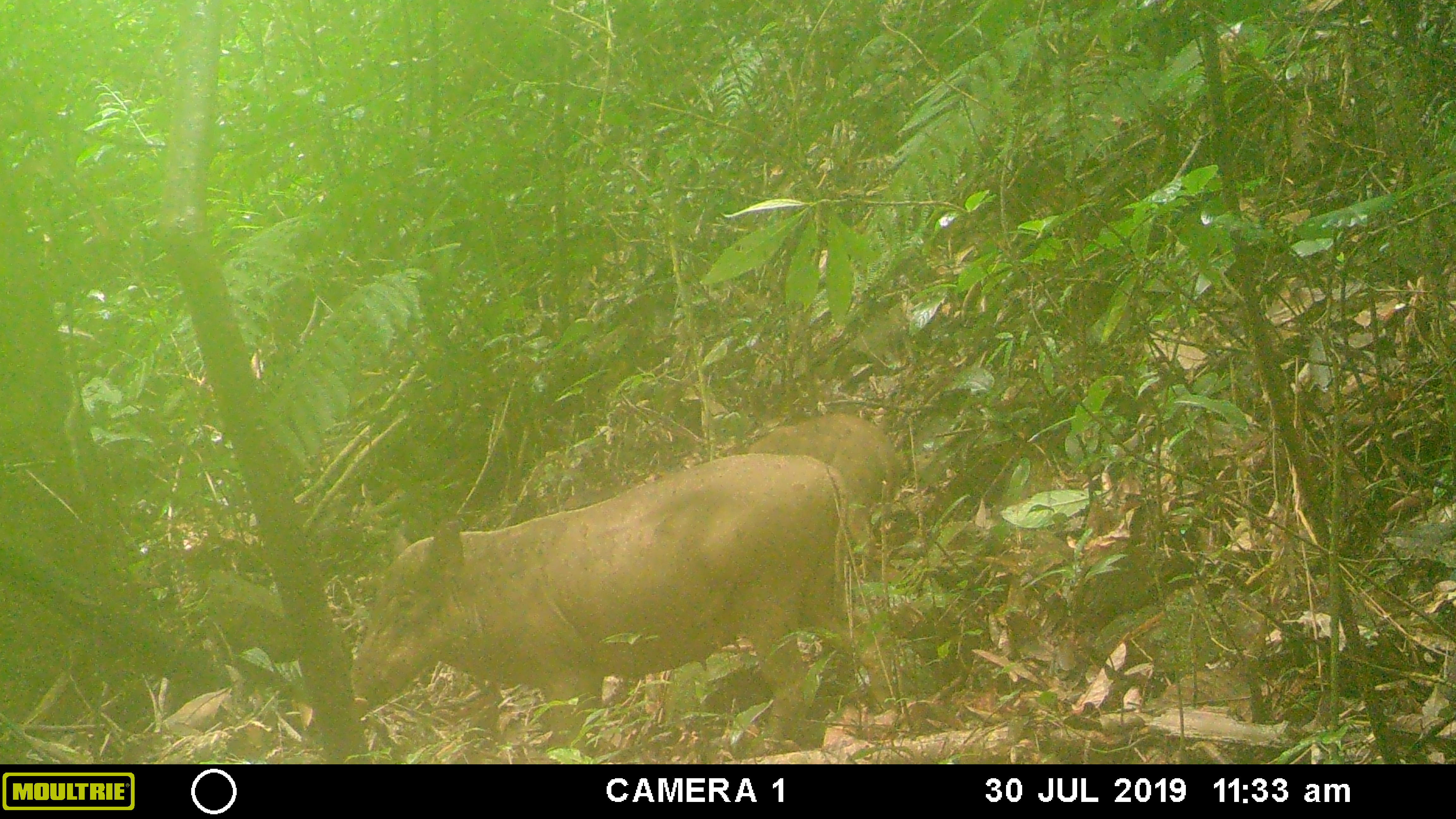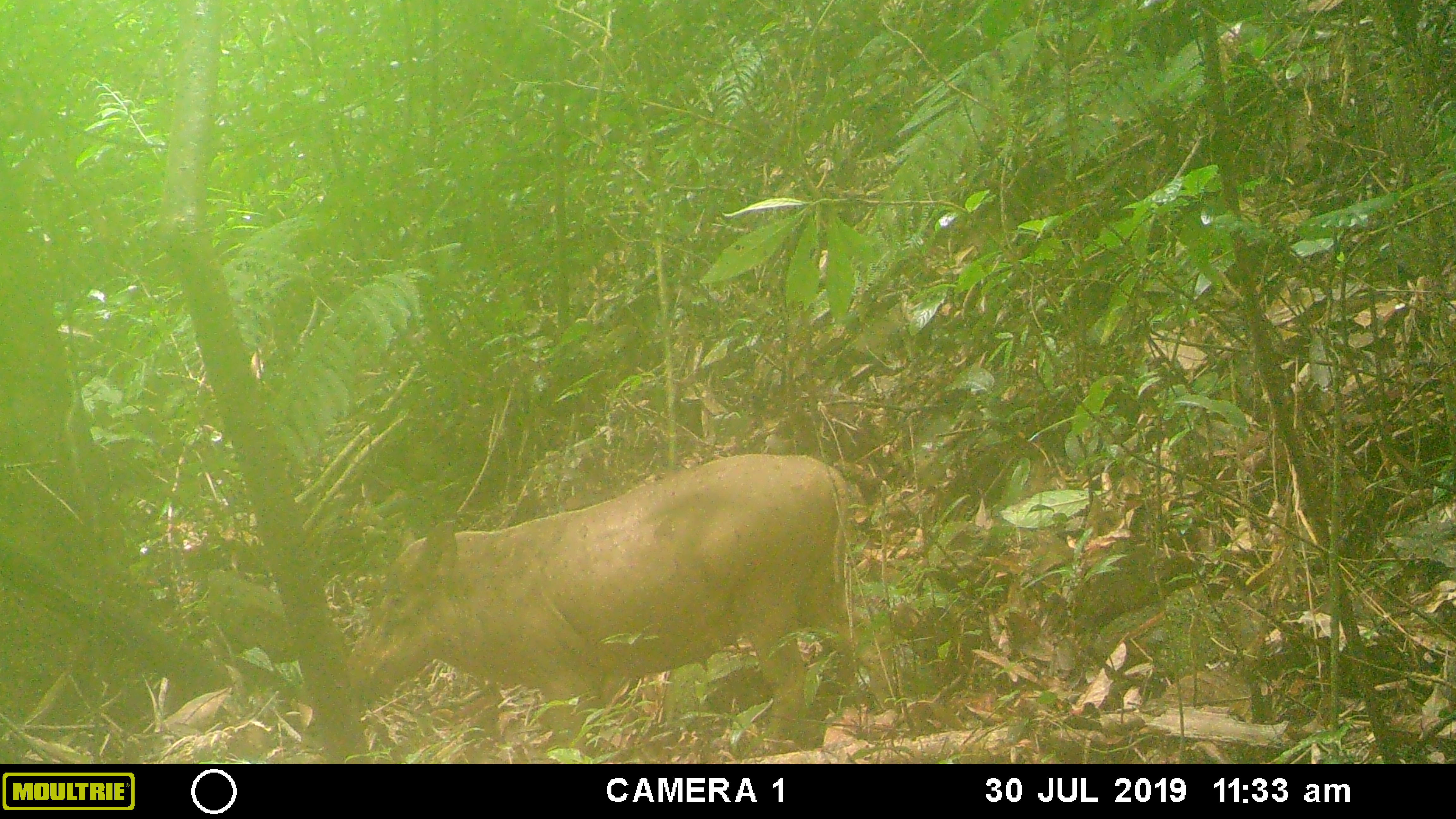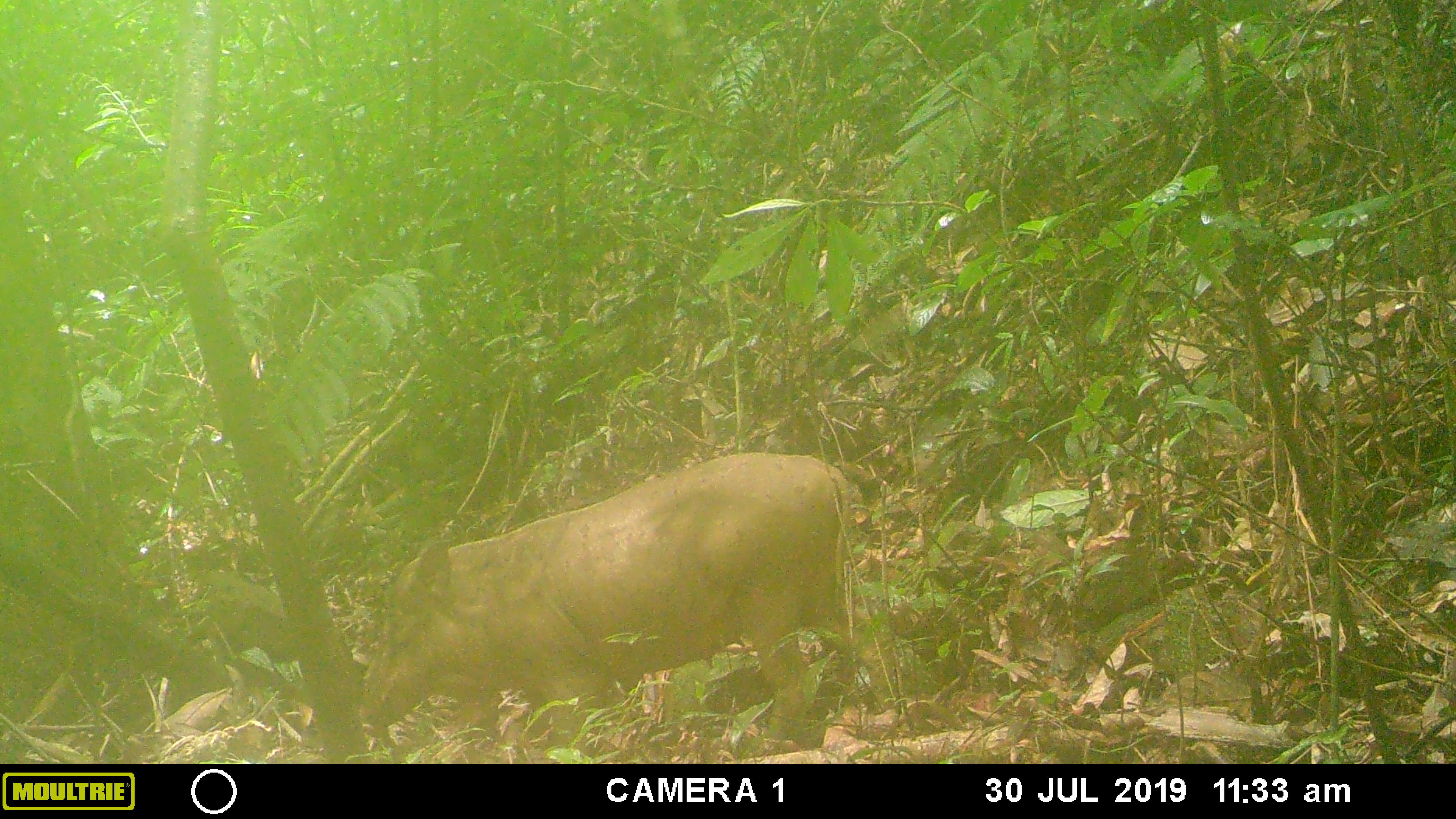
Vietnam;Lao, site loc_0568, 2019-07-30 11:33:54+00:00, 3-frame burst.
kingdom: Animalia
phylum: Chordata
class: Mammalia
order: Artiodactyla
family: Suidae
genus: Sus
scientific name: Sus scrofa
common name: eurasian wild pig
Eurasian wild pig (Sus scrofa). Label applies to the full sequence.